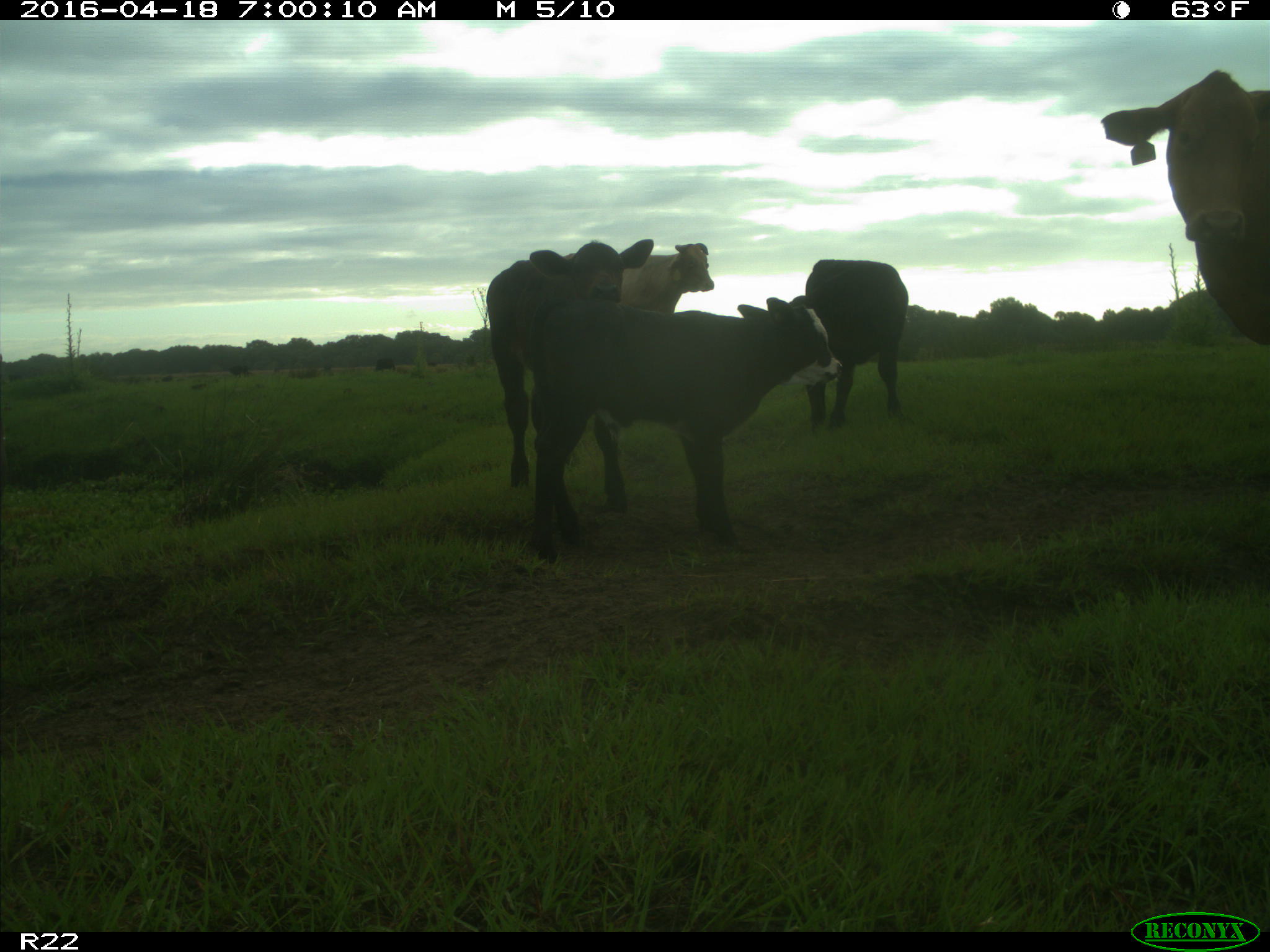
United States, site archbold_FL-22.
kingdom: Animalia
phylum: Chordata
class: Mammalia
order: Artiodactyla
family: Bovidae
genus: Bos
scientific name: Bos taurus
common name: domestic cow